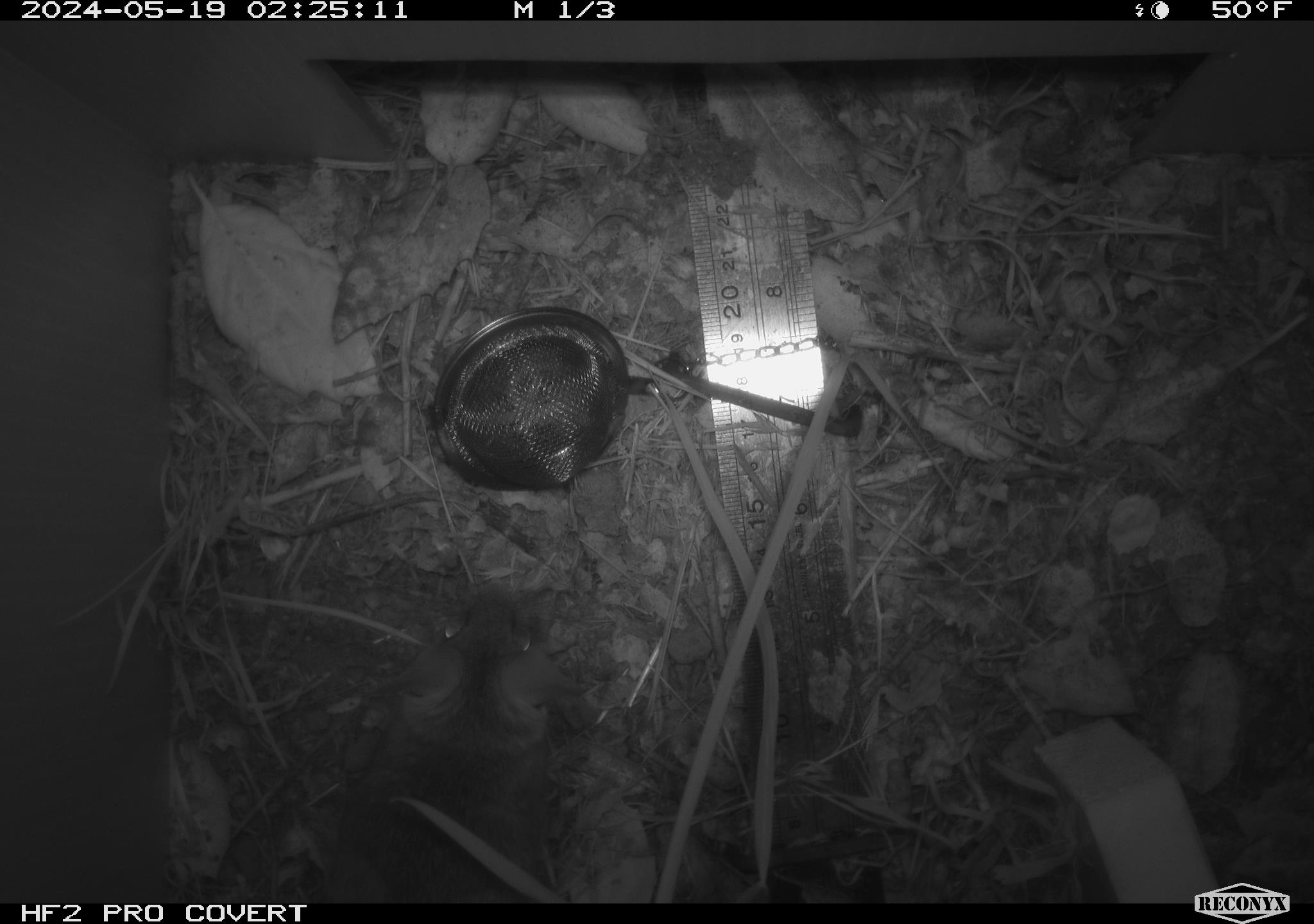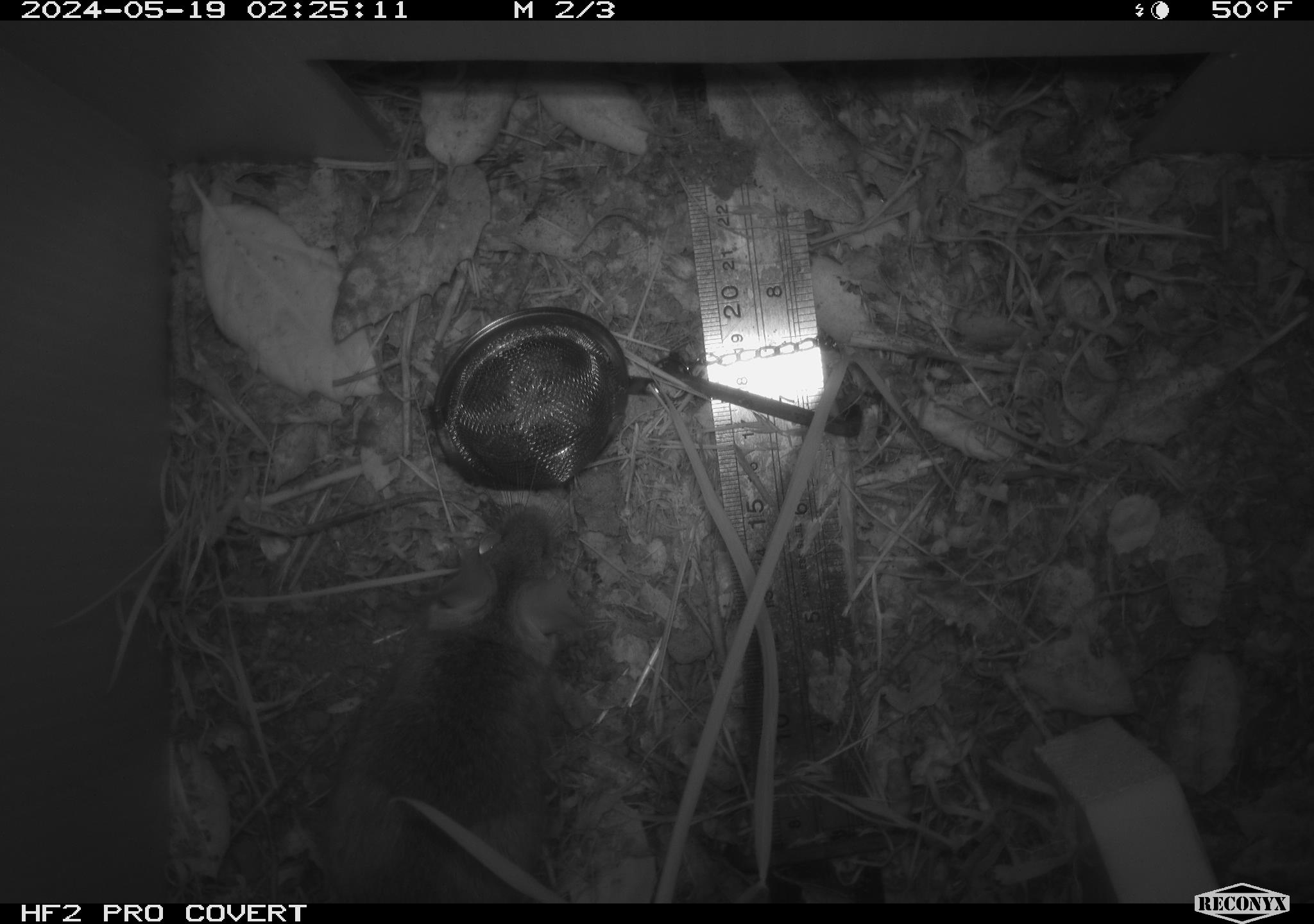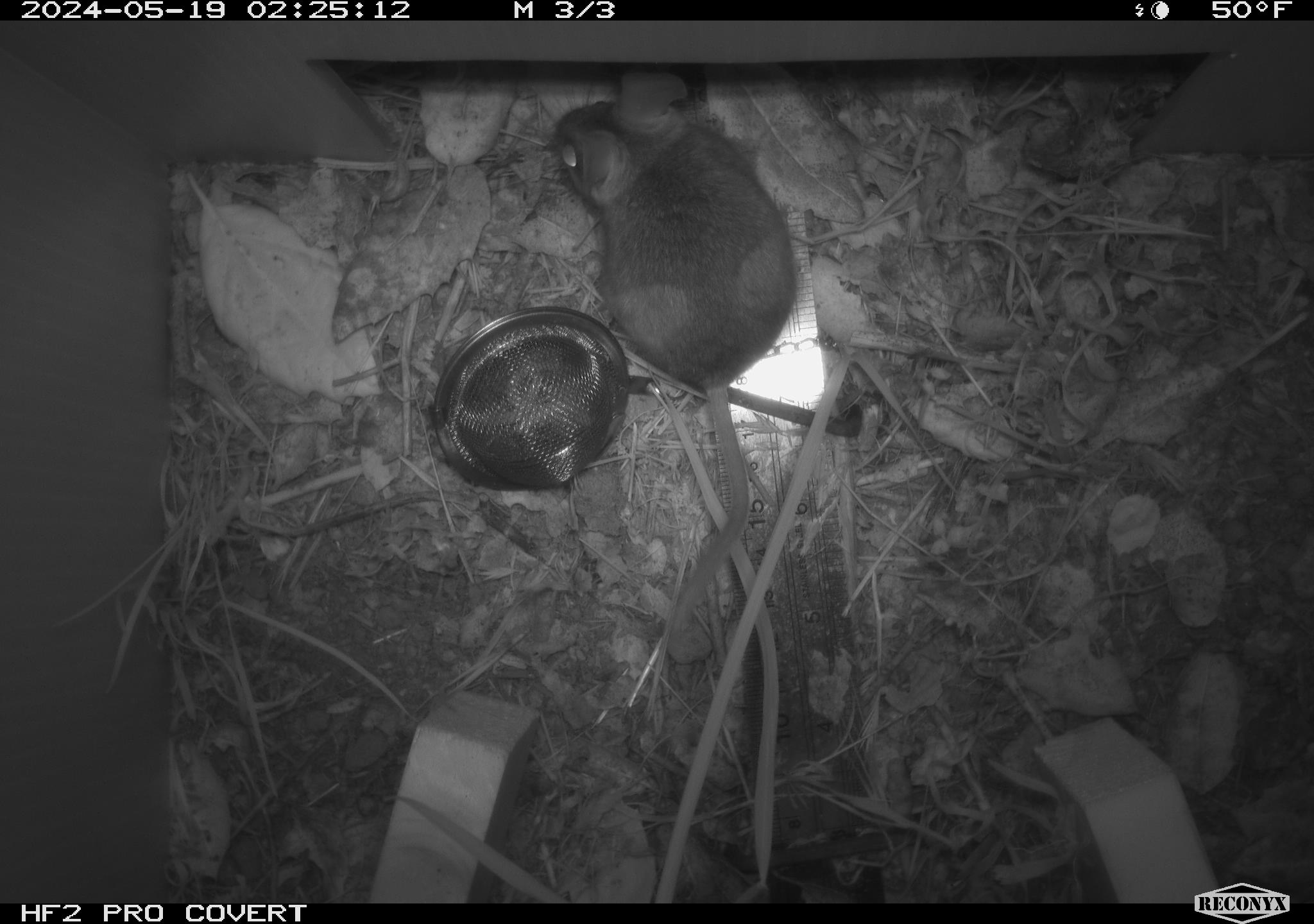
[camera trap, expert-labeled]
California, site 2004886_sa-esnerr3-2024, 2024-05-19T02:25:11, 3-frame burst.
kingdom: Animalia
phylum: Chordata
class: Mammalia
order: Rodentia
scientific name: Rodentia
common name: rodent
Rodent (Rodentia).